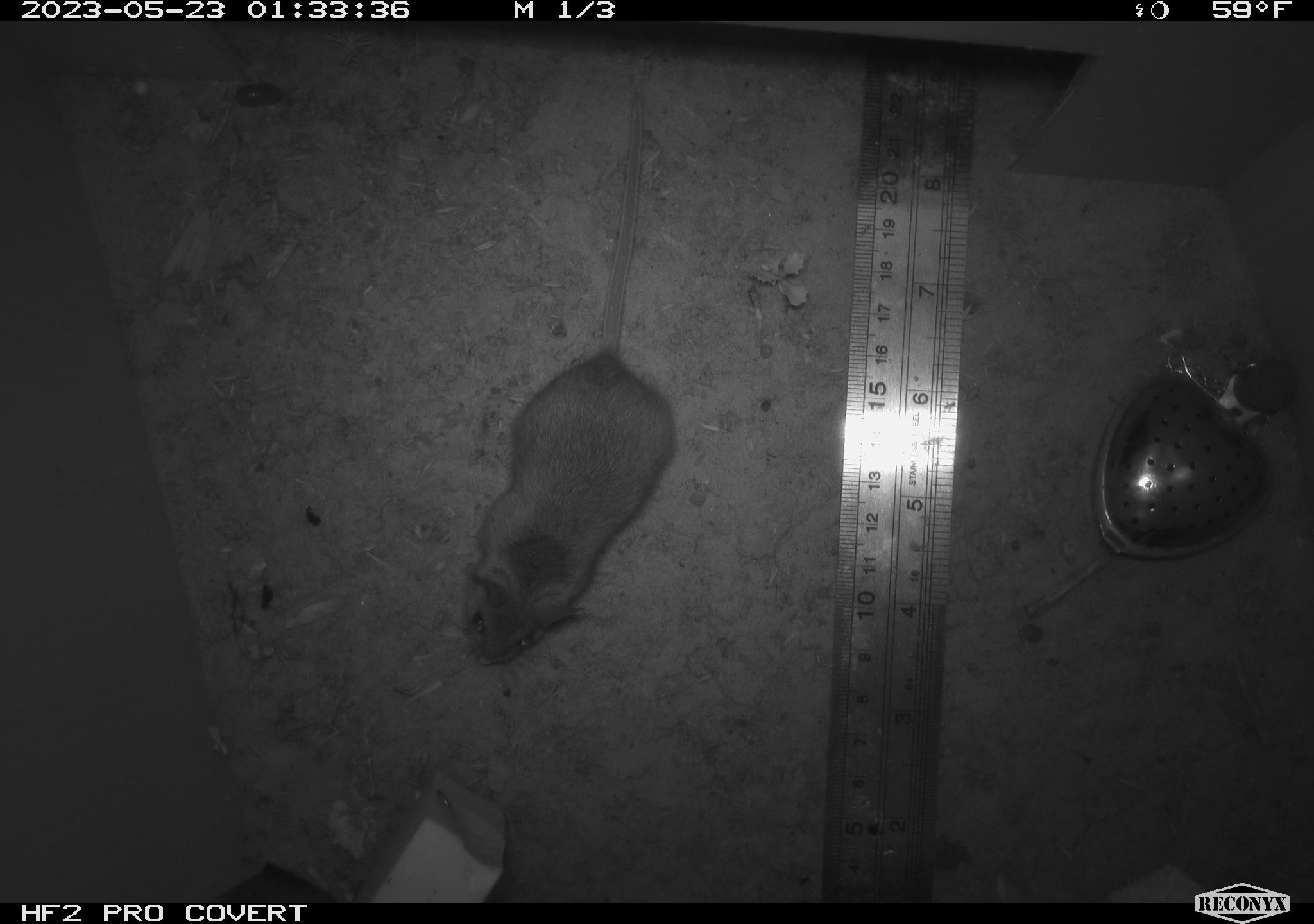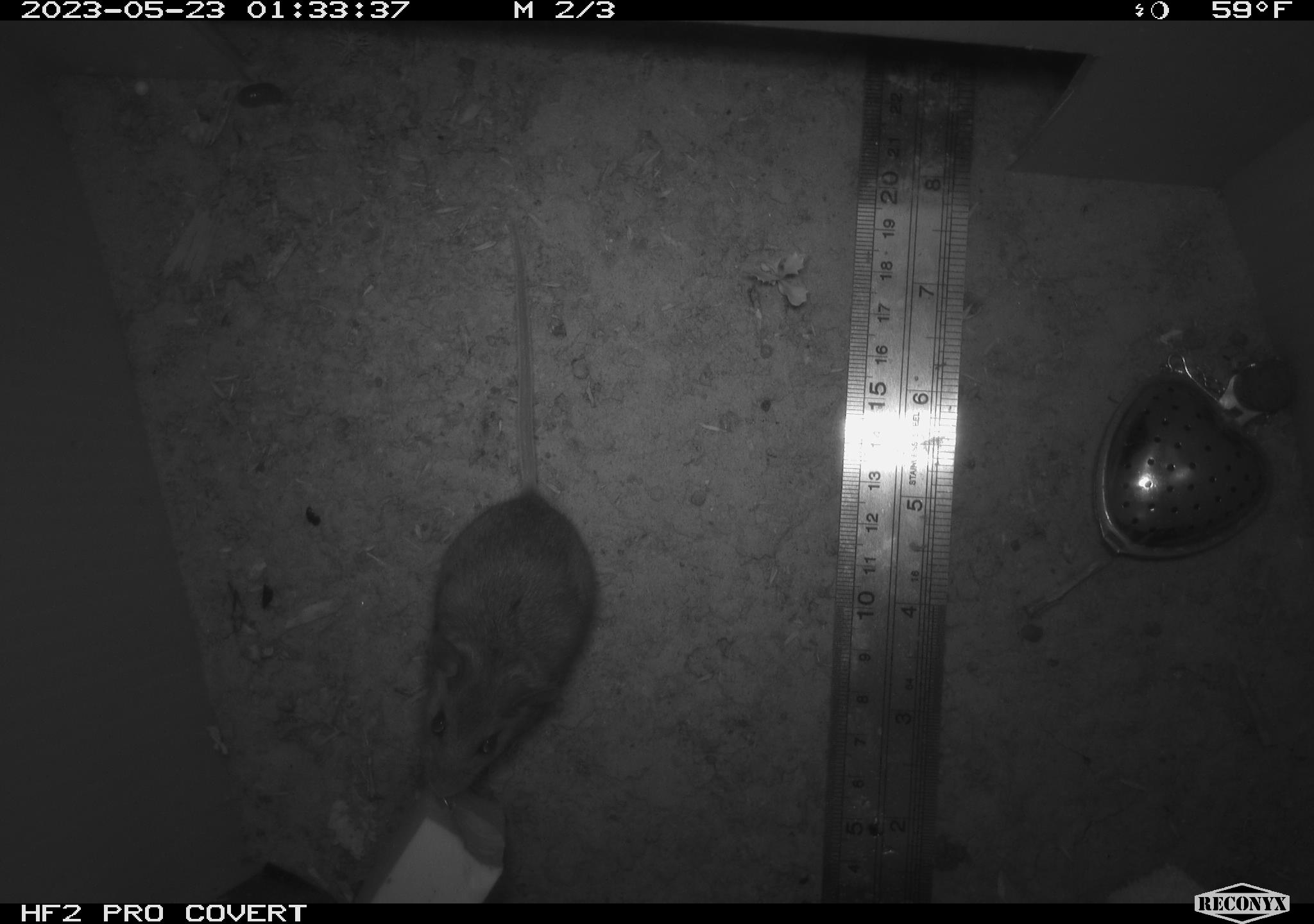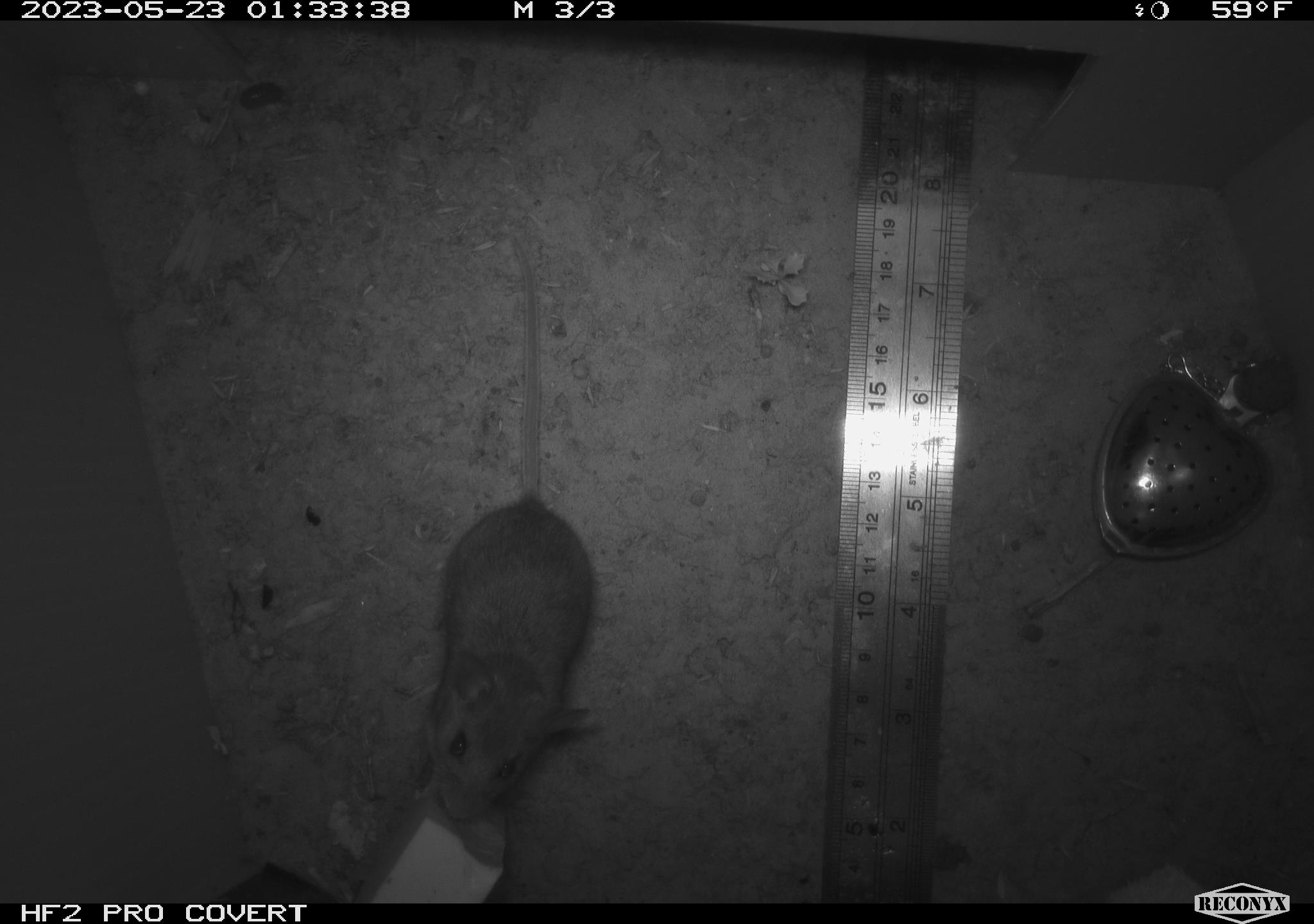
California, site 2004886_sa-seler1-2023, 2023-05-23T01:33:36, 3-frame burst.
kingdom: Animalia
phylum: Chordata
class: Mammalia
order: Rodentia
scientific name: Rodentia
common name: mouse species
Mouse species (Rodentia).